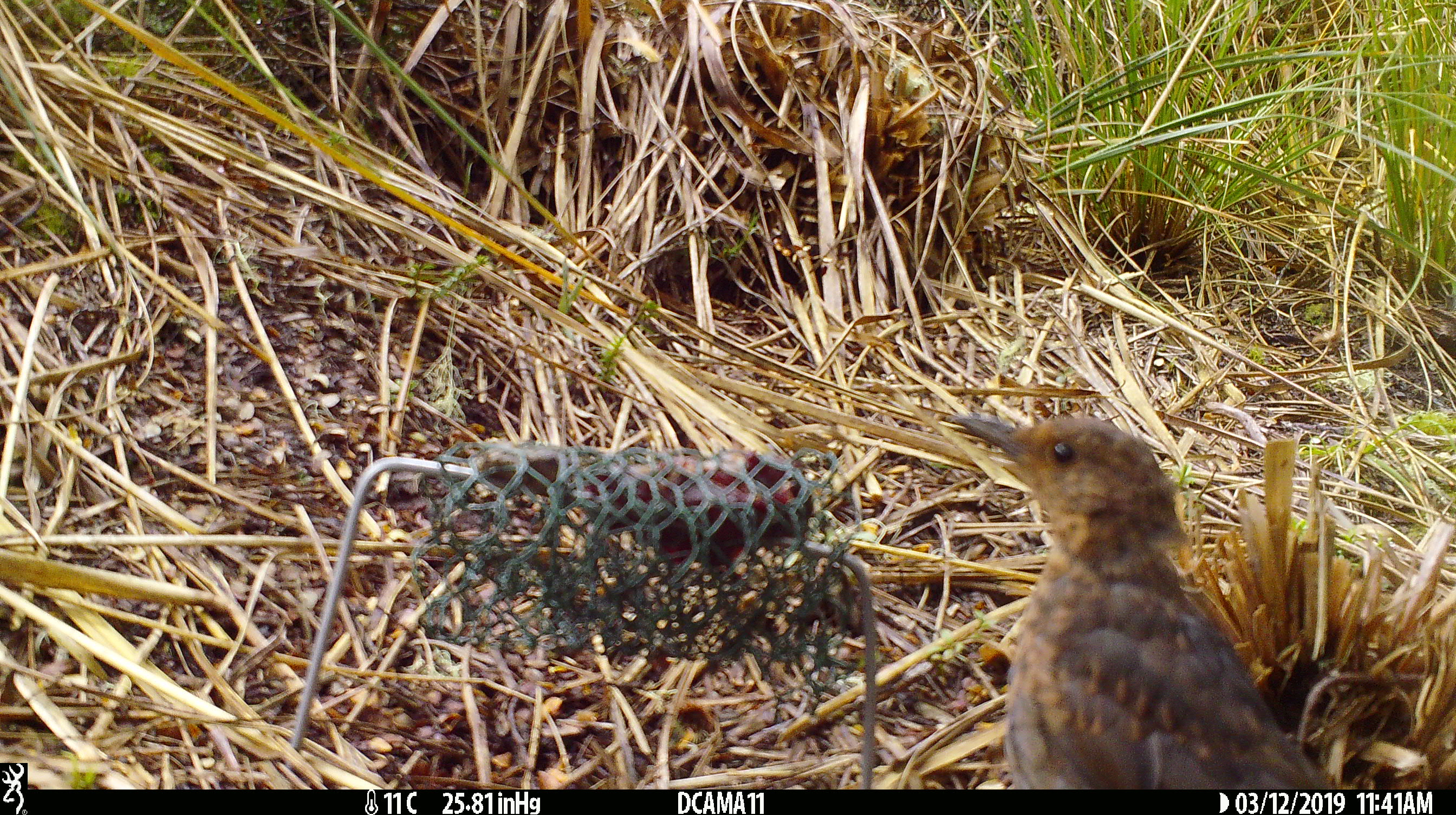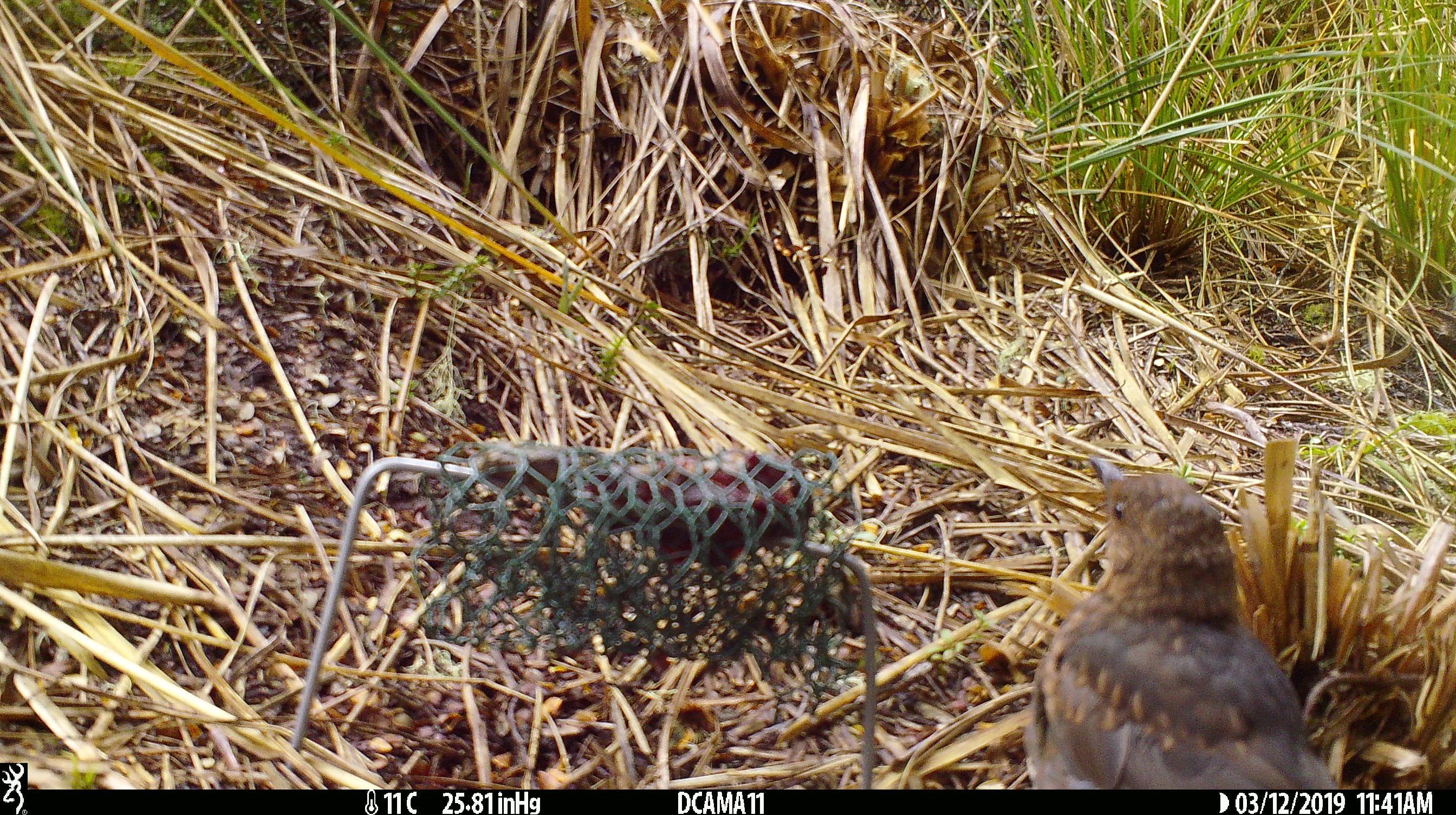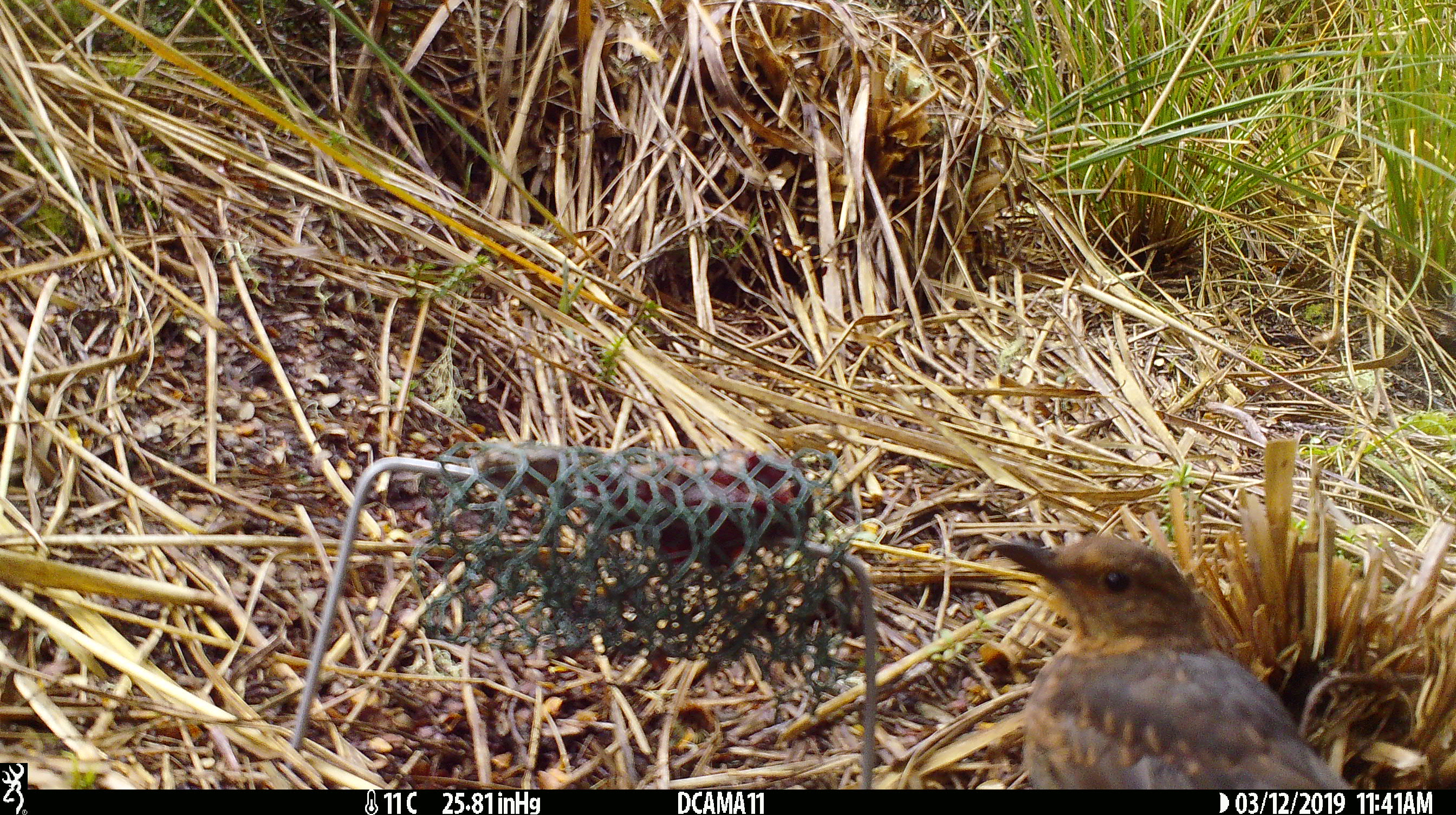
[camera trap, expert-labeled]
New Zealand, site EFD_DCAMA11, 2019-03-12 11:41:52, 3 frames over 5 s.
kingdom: Animalia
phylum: Chordata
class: Aves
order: Passeriformes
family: Turdidae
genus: Turdus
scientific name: Turdus merula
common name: eurasian blackbird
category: blackbird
Blackbird (eurasian blackbird) (Turdus merula).